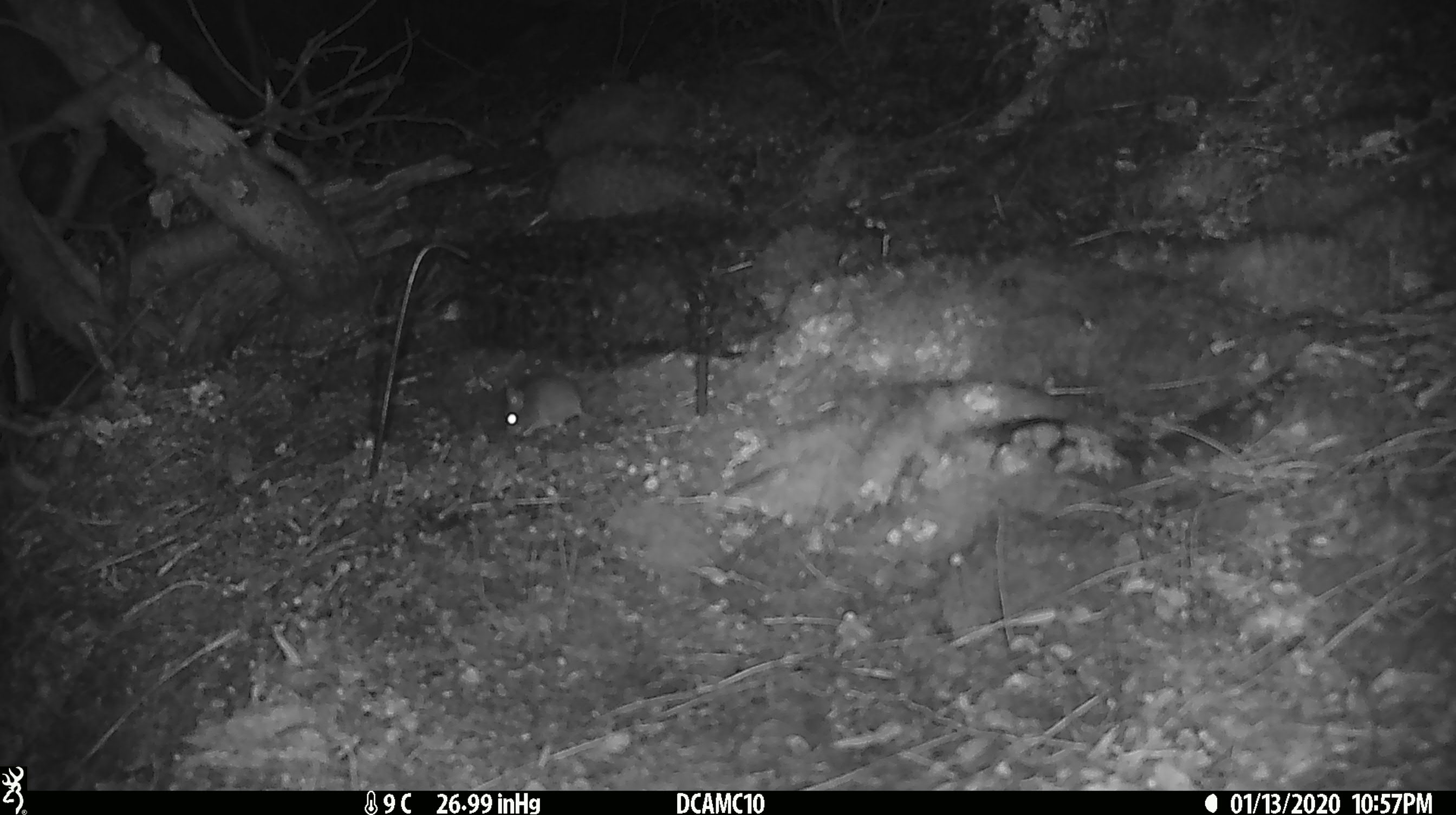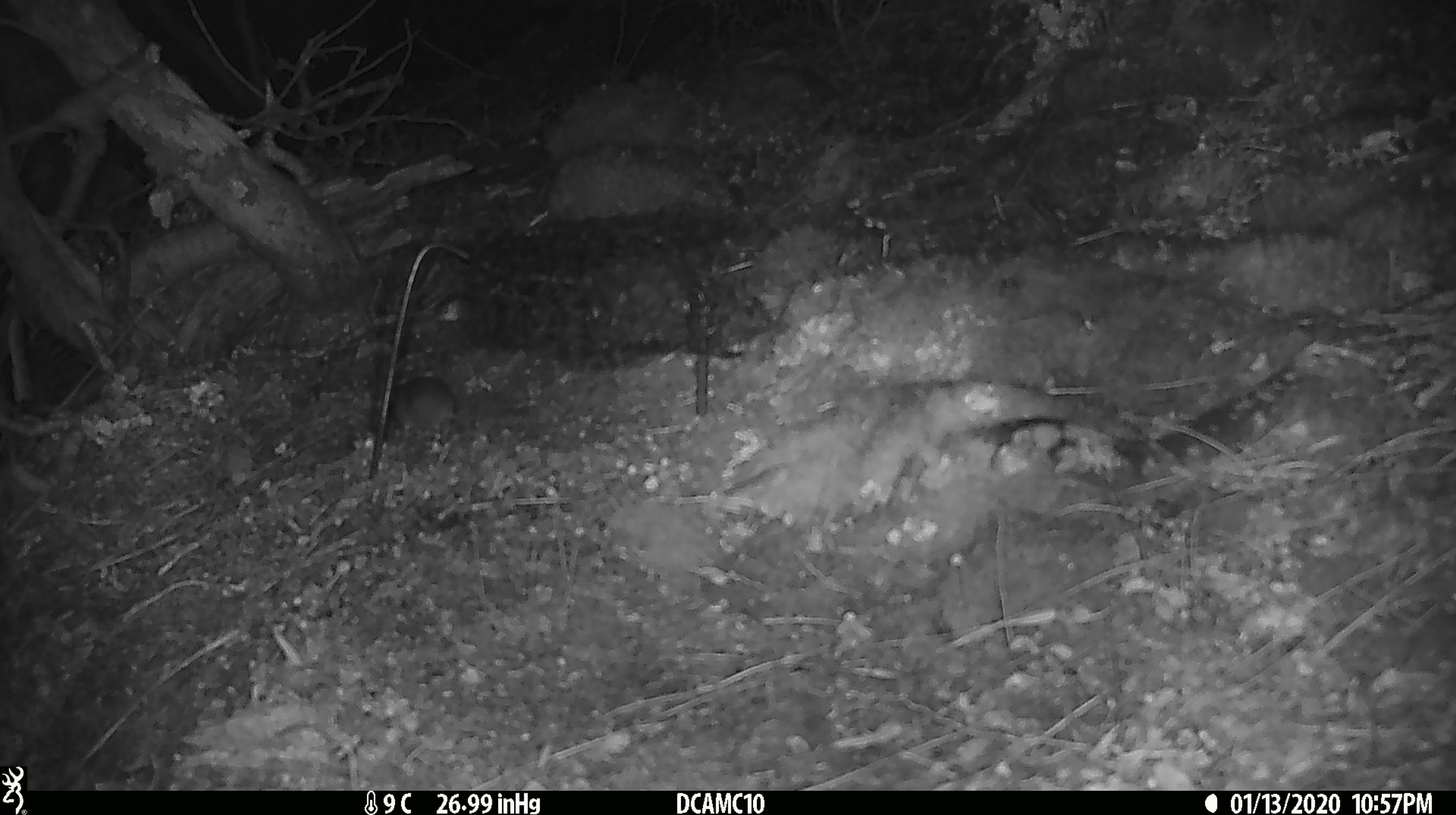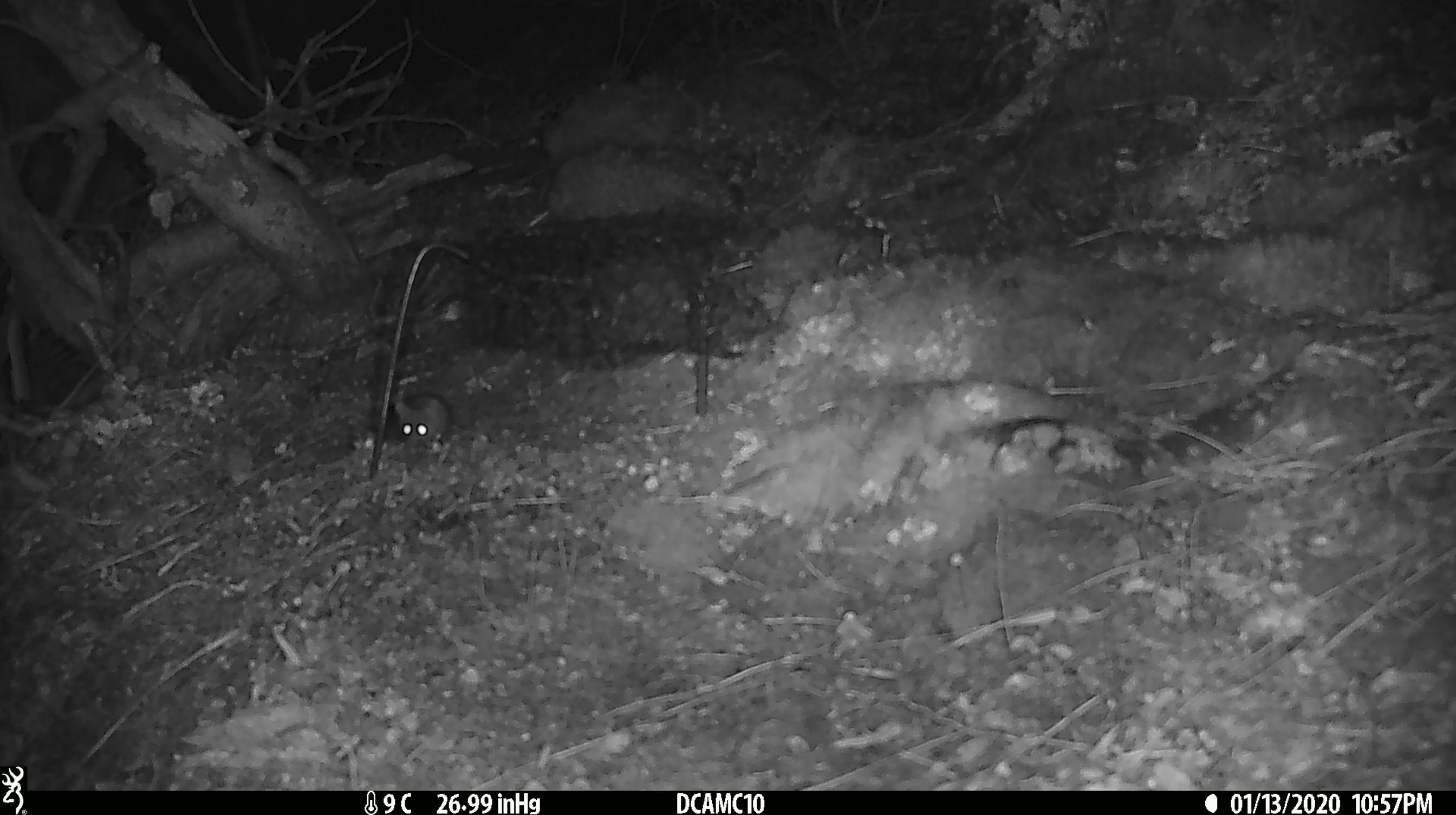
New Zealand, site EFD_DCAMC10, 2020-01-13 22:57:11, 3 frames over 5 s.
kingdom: Animalia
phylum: Chordata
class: Mammalia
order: Rodentia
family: Muridae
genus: Mus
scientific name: Mus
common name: mouse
Mouse (Mus).